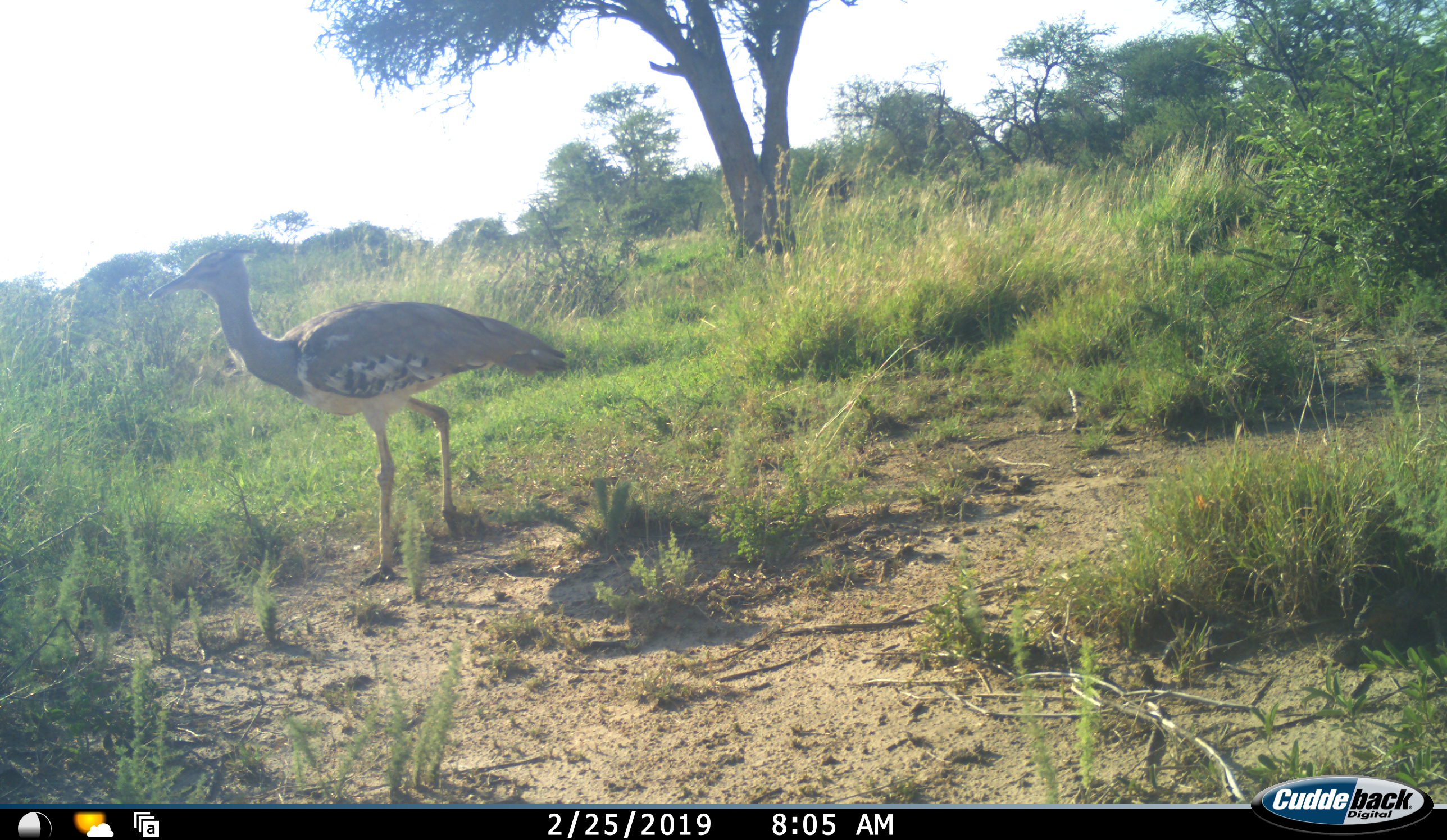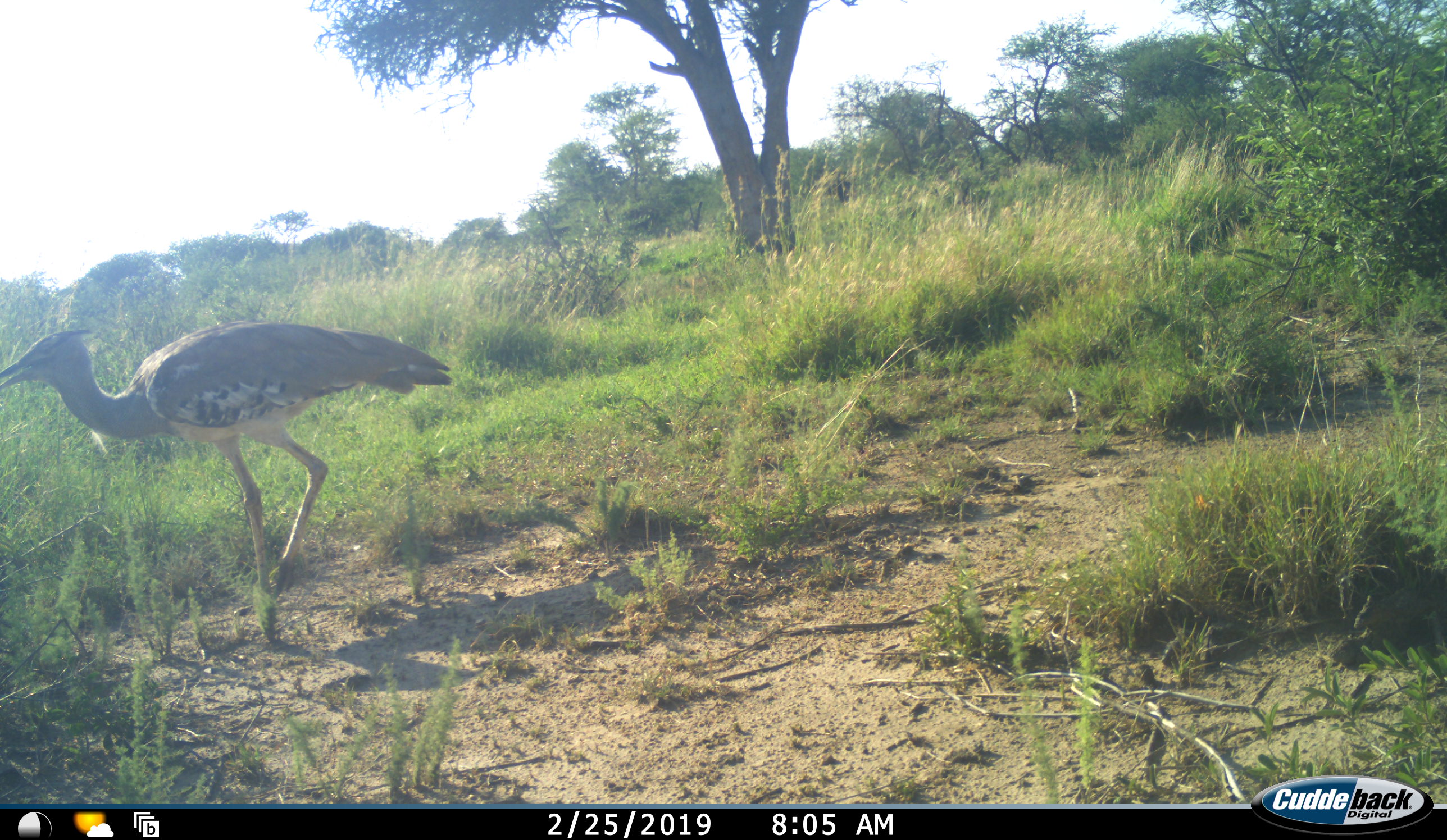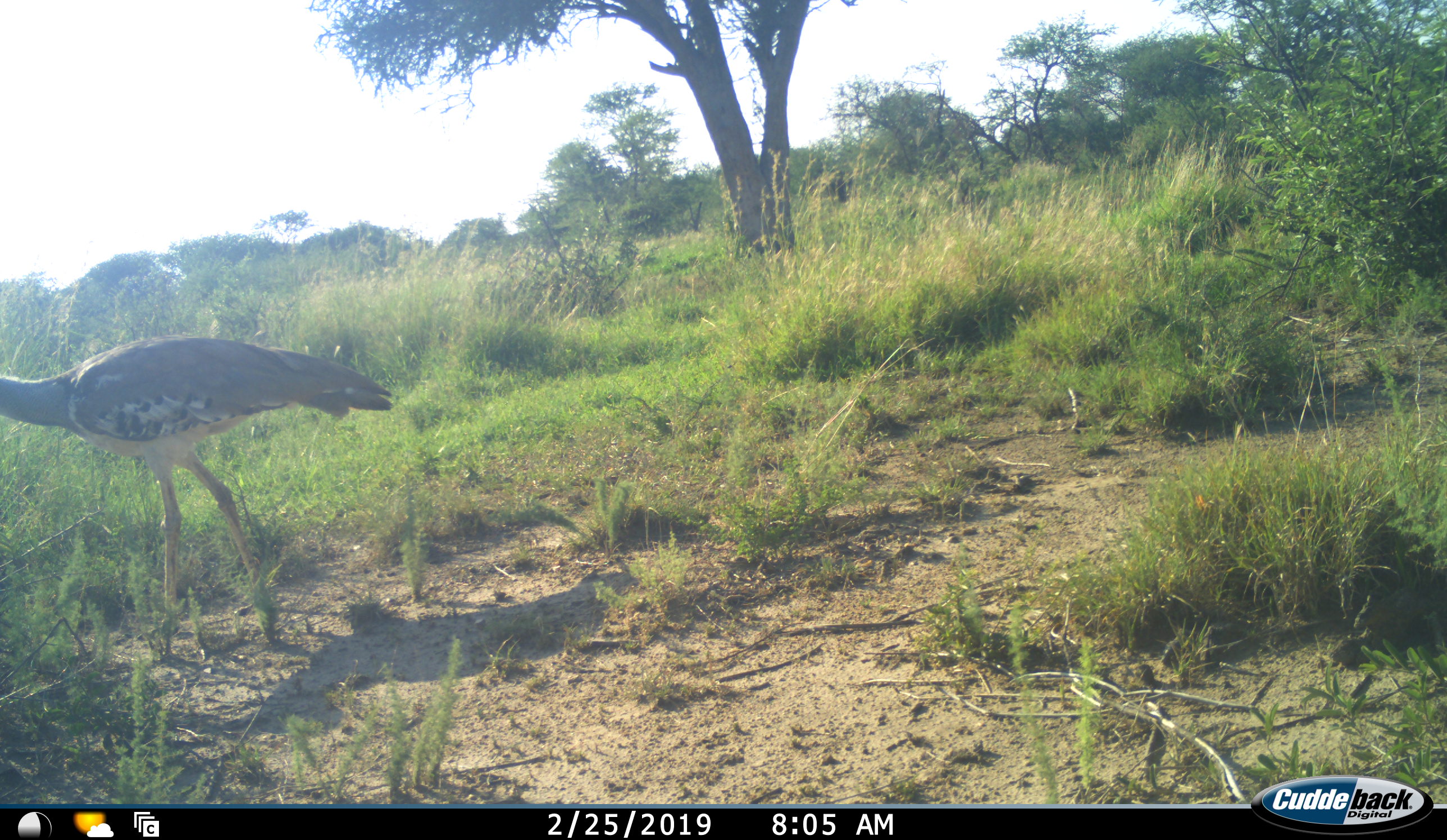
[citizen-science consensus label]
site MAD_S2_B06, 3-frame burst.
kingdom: Animalia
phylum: Chordata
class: Aves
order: Otidiformes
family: Otididae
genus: Ardeotis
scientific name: Ardeotis kori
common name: kori bustard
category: bustardkori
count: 1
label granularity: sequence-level